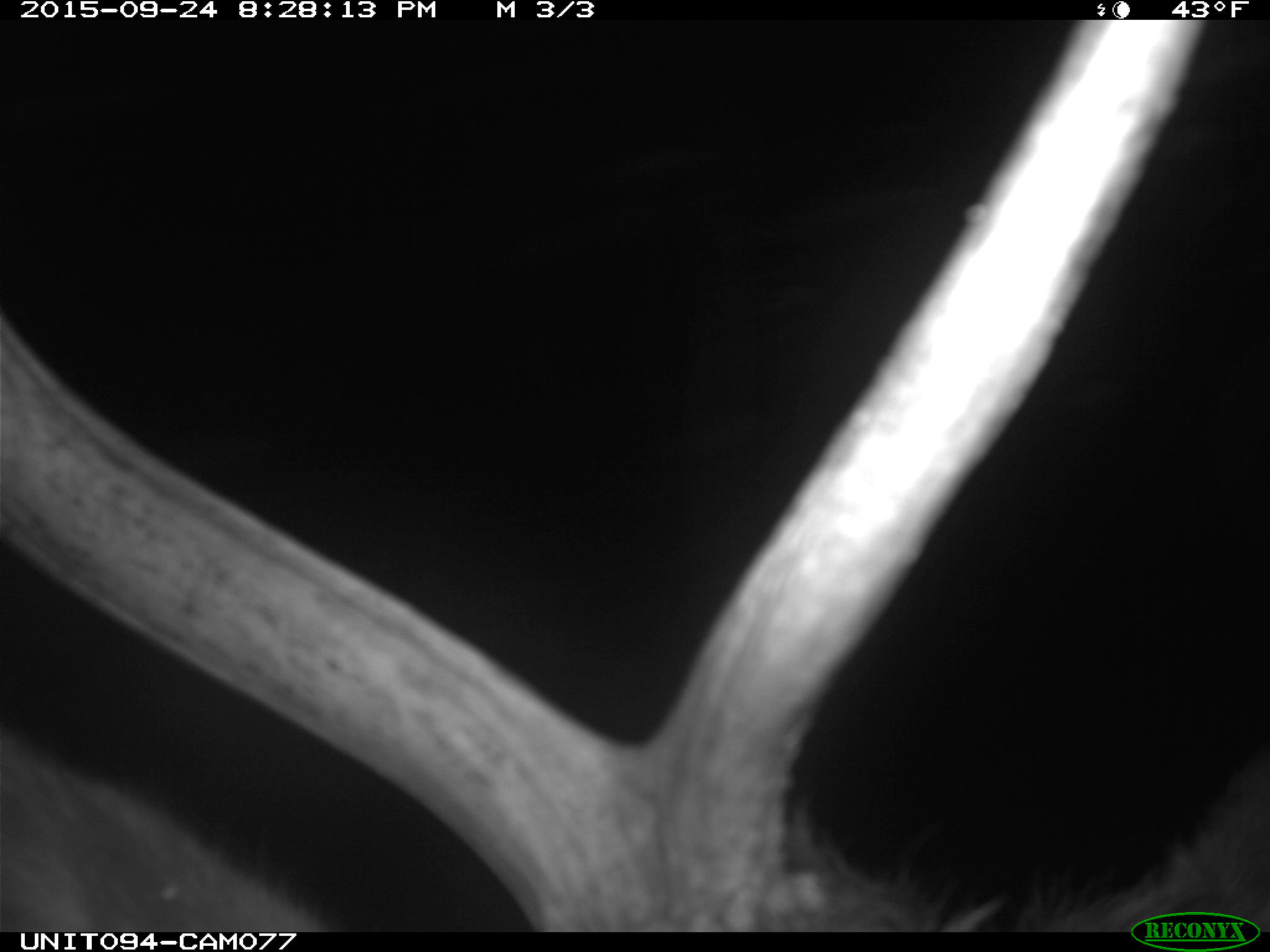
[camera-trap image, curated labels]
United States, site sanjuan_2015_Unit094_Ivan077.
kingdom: Animalia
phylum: Chordata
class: Mammalia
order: Artiodactyla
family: Cervidae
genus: Cervus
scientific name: Cervus elaphus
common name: red deer